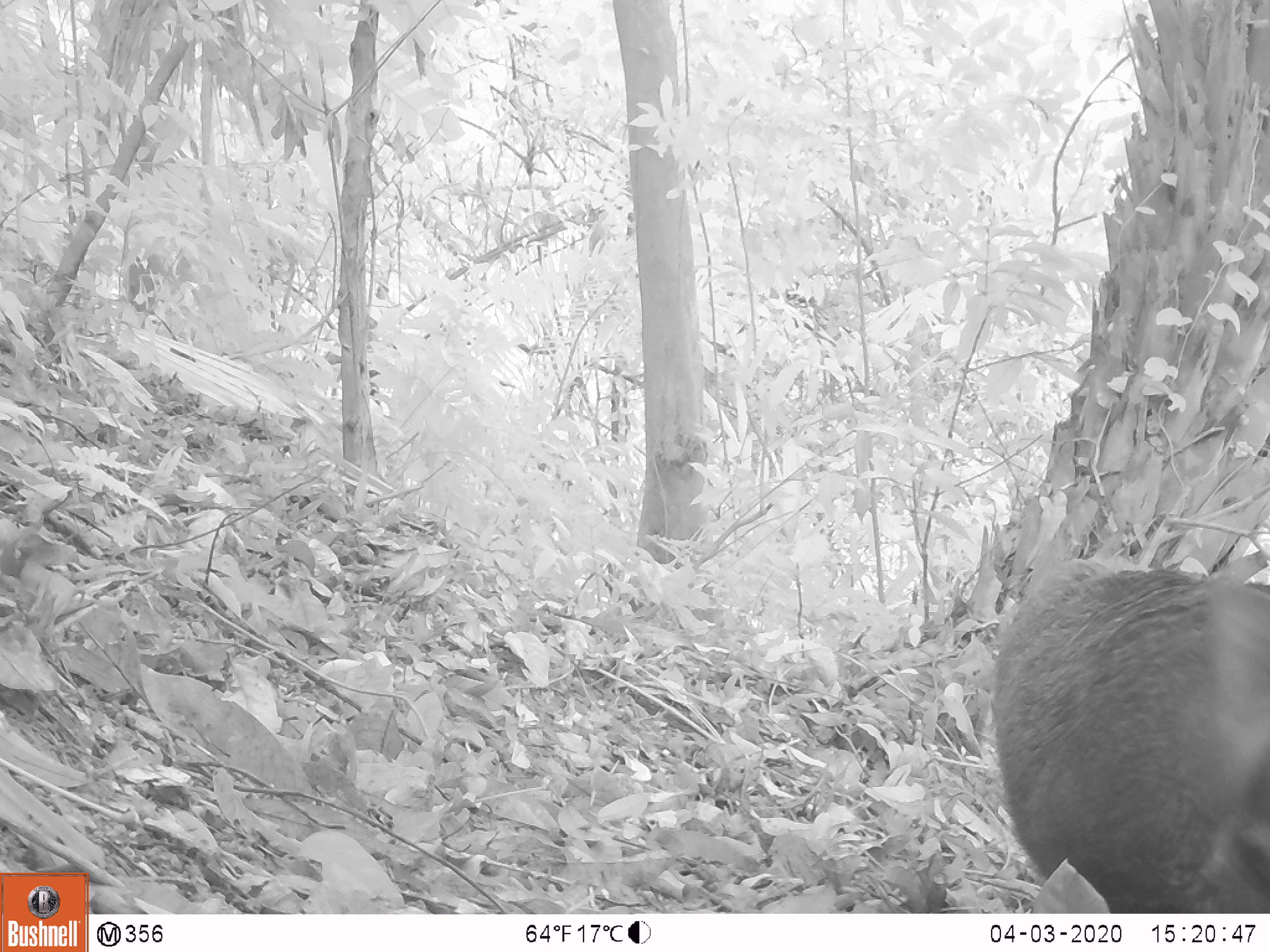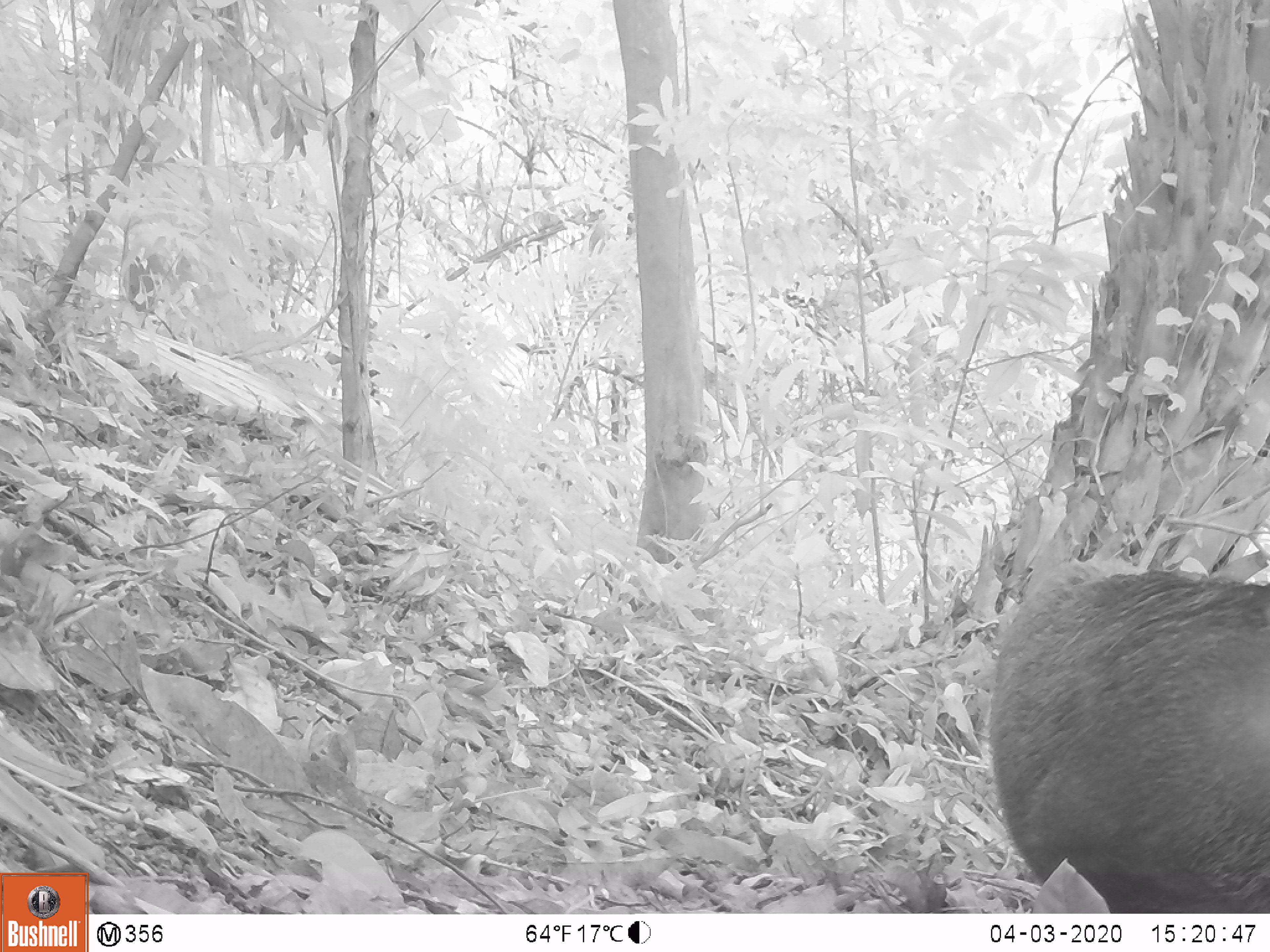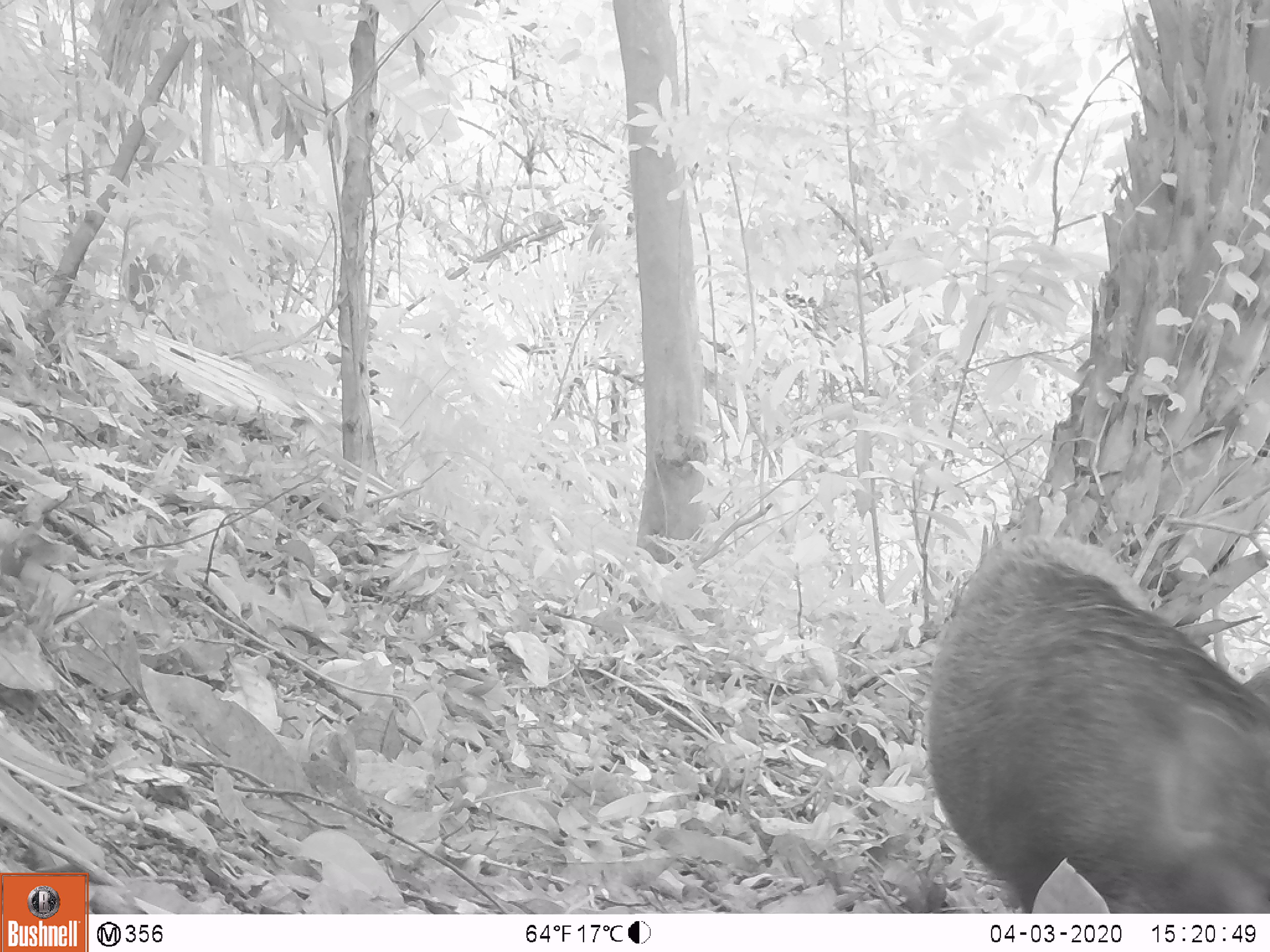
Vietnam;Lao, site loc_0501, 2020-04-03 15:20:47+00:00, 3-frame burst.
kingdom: Animalia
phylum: Chordata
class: Mammalia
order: Artiodactyla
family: Suidae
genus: Sus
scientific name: Sus scrofa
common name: eurasian wild pig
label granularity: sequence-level